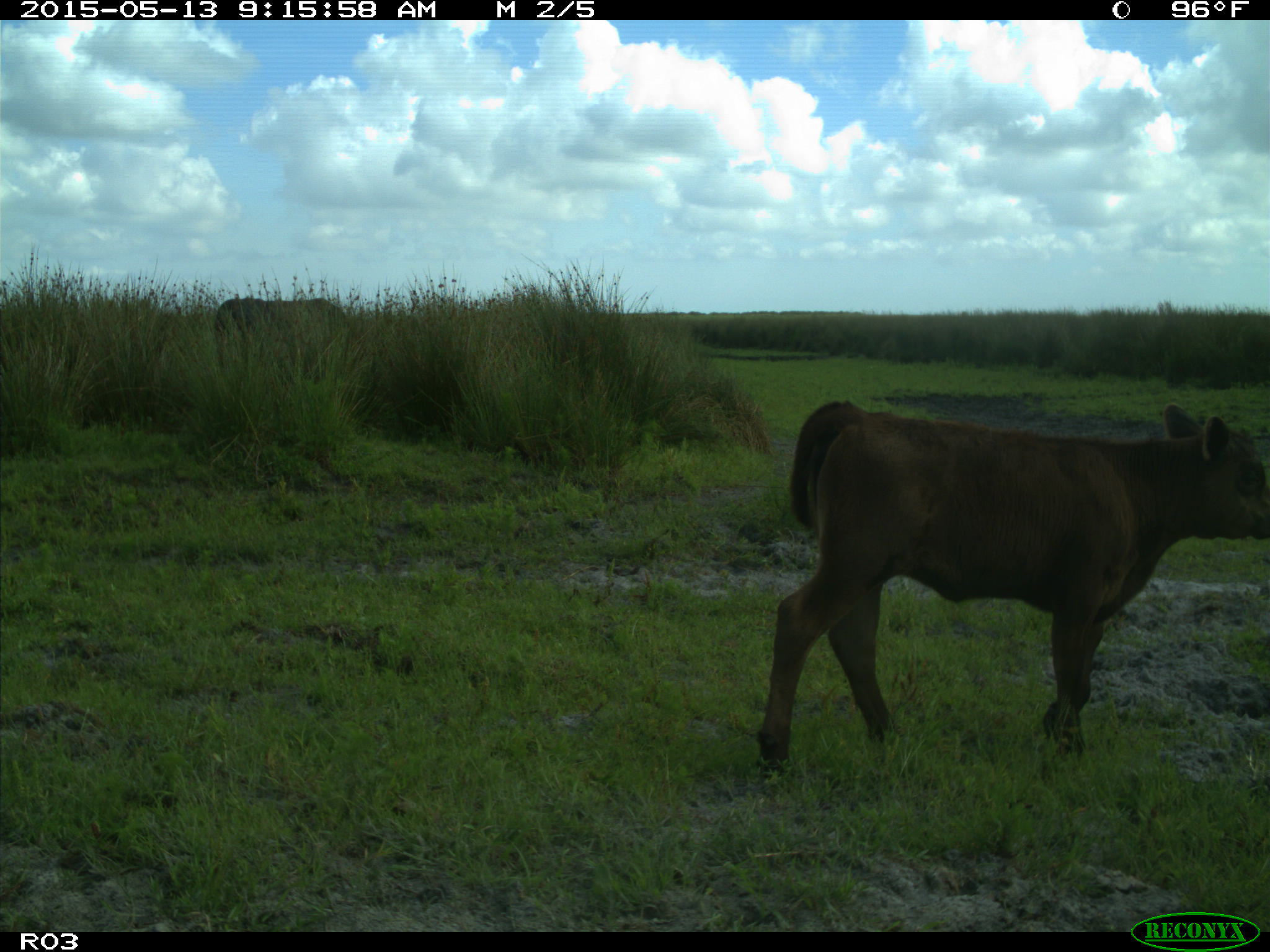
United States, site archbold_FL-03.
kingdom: Animalia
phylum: Chordata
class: Mammalia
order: Artiodactyla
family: Bovidae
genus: Bos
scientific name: Bos taurus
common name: domestic cow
Bos taurus (domestic cow).